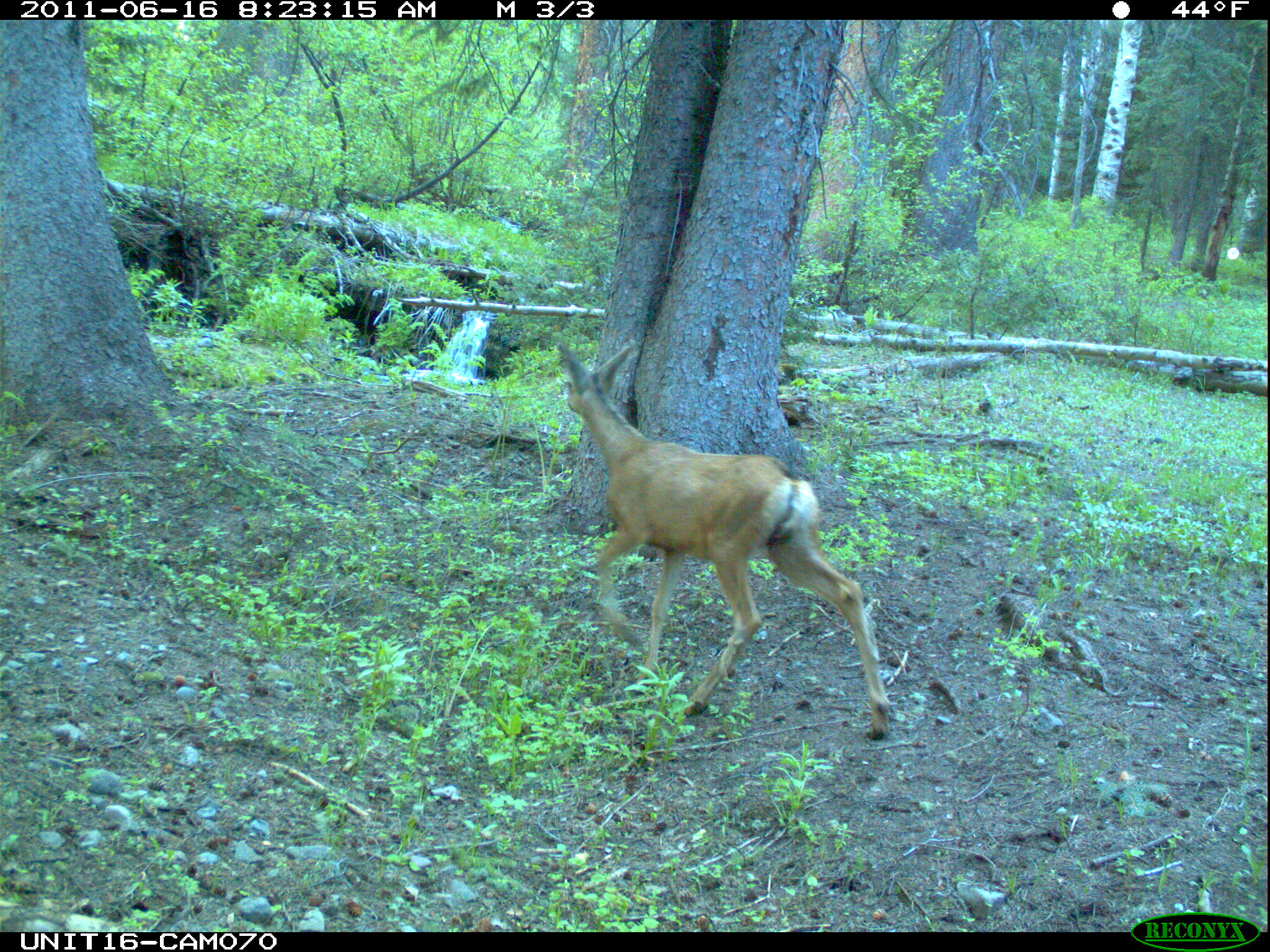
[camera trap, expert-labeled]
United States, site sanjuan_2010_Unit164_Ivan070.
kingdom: Animalia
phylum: Chordata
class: Mammalia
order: Artiodactyla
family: Cervidae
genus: Odocoileus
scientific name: Odocoileus hemionus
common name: mule deer